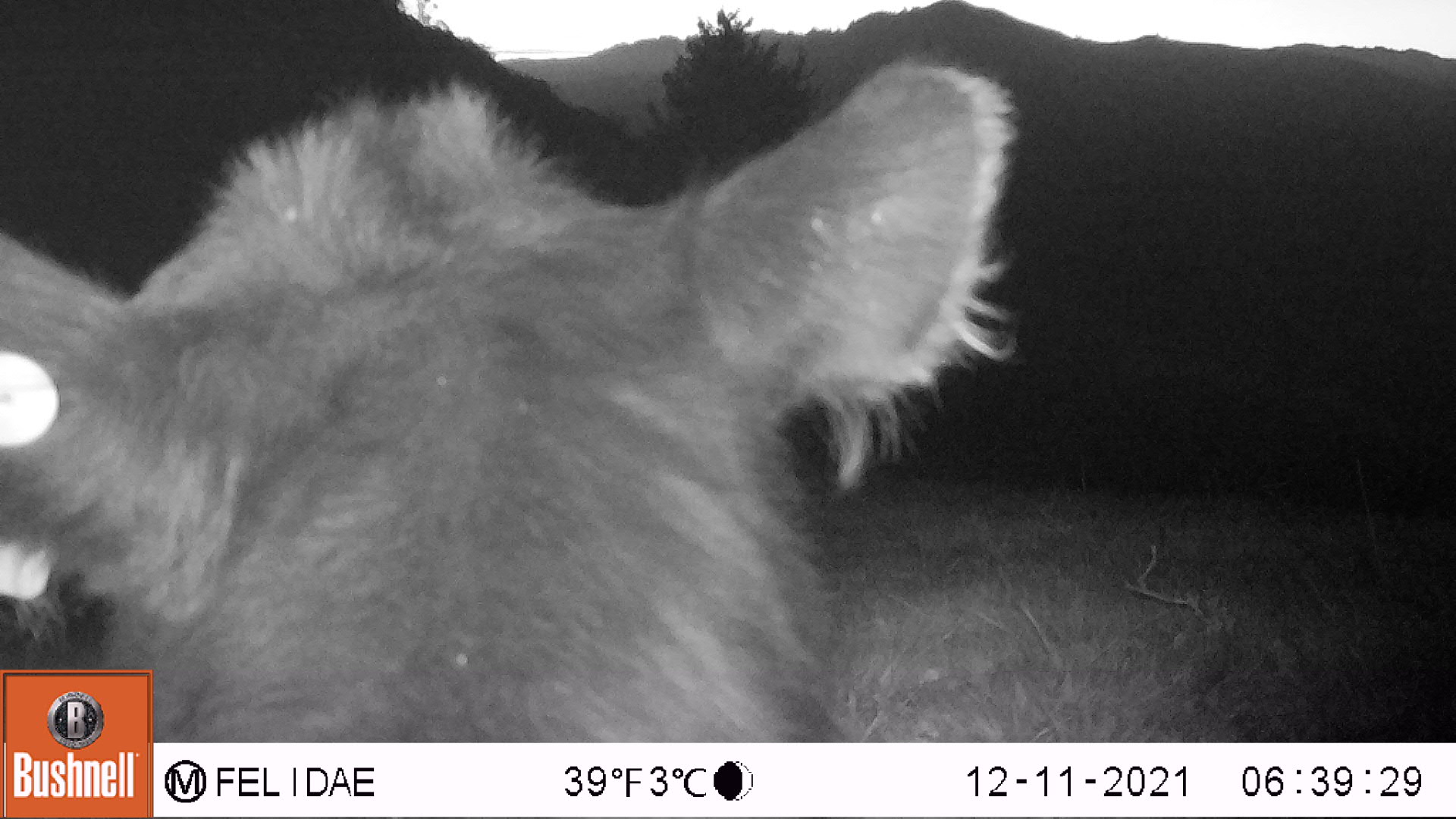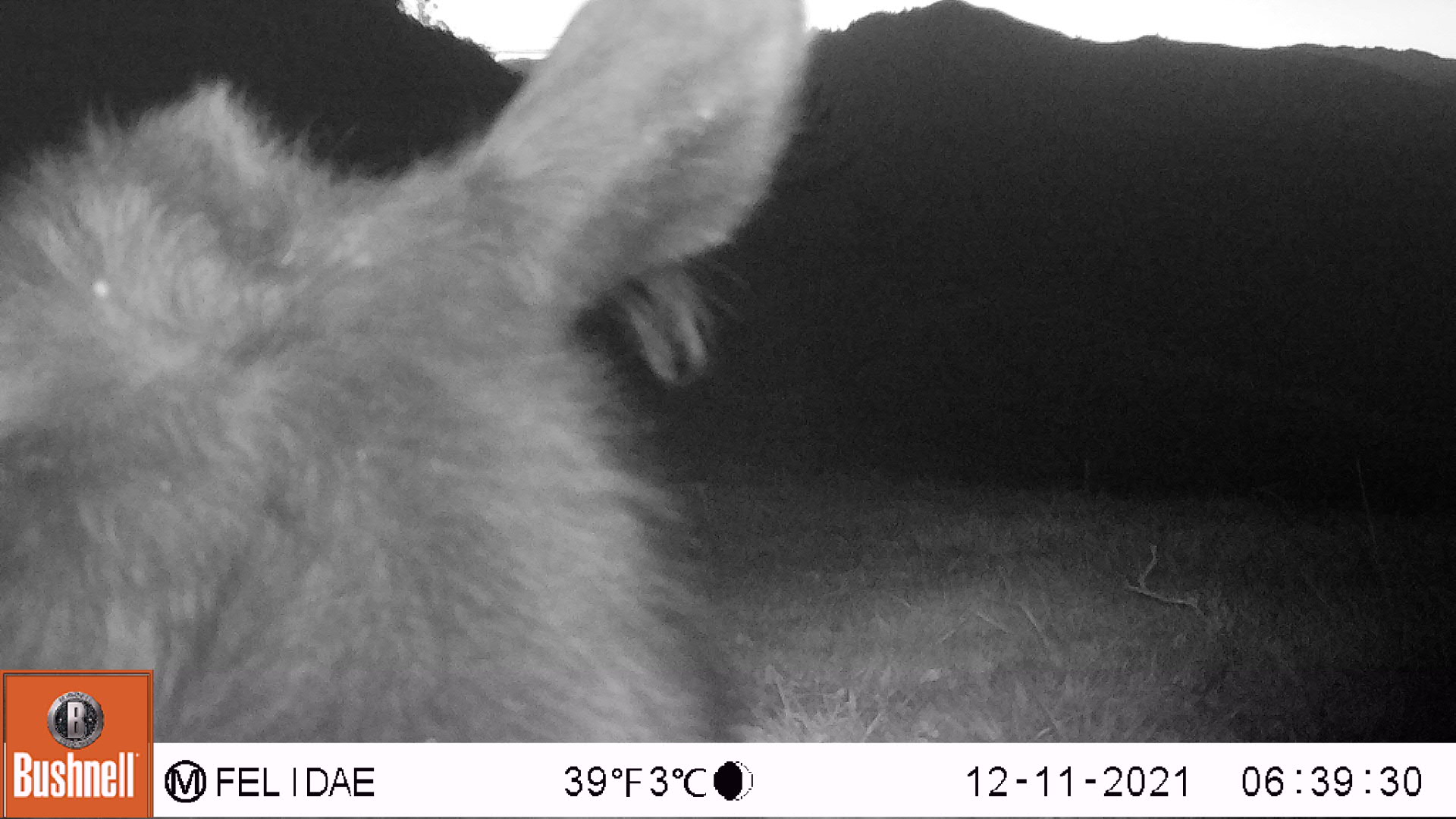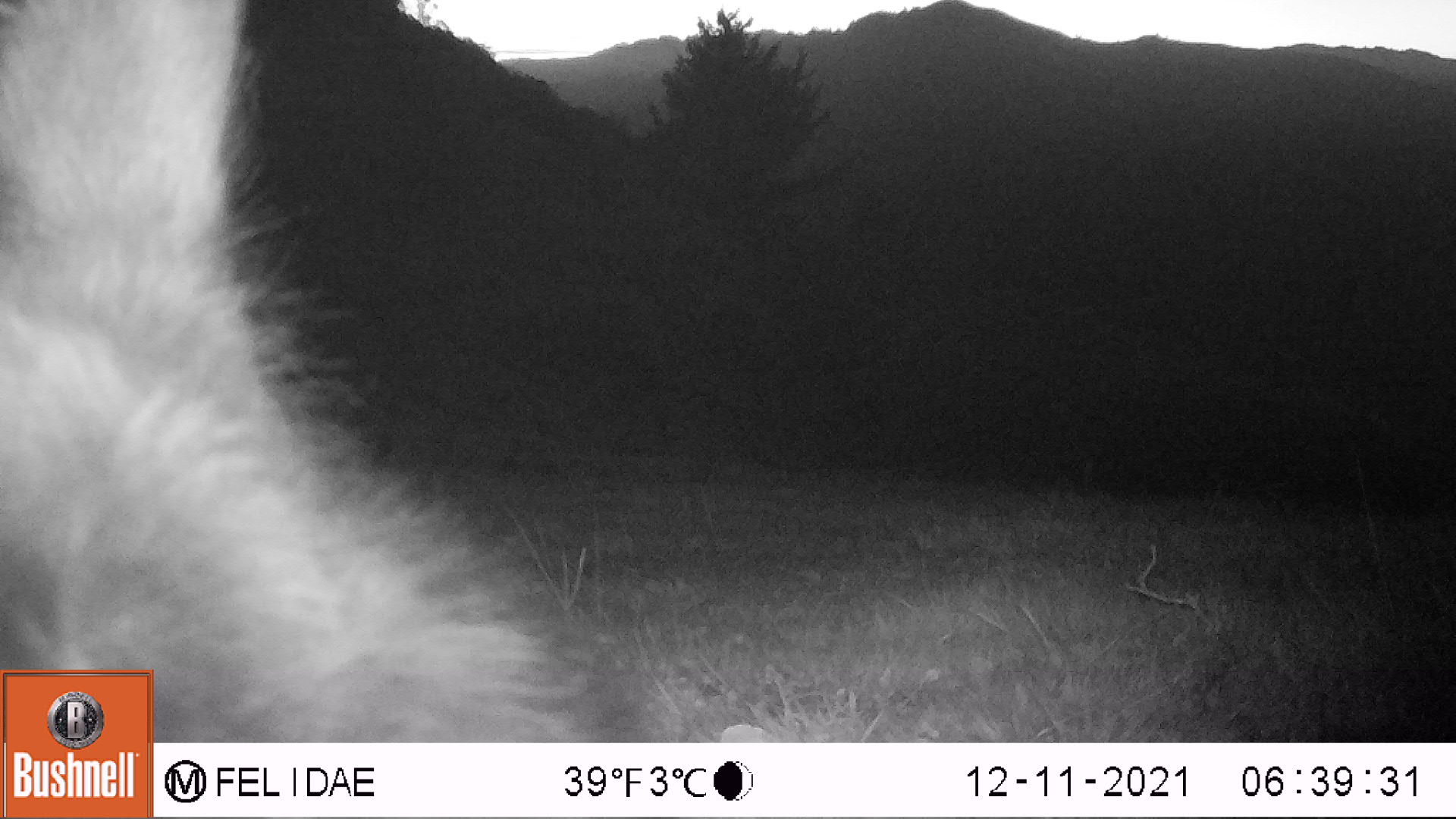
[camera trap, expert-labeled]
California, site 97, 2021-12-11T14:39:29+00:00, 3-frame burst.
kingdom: Animalia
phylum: Chordata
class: Mammalia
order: Artiodactyla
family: Bovidae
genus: Bos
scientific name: Bos taurus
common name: domestic cattle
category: cattle